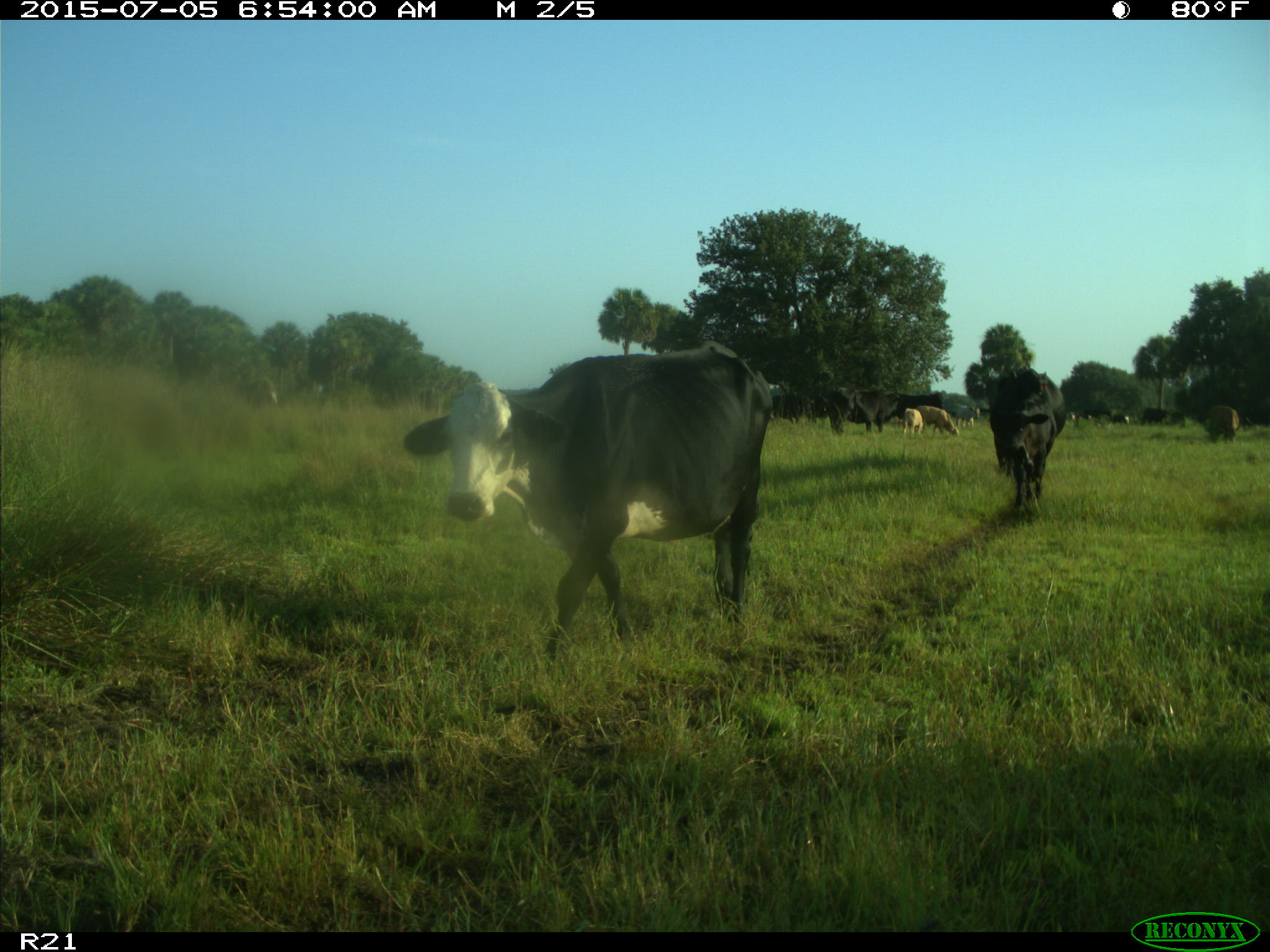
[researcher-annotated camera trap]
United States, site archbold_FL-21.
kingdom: Animalia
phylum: Chordata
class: Mammalia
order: Artiodactyla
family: Bovidae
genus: Bos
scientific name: Bos taurus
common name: domestic cow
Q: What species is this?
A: Bos taurus (domestic cow).